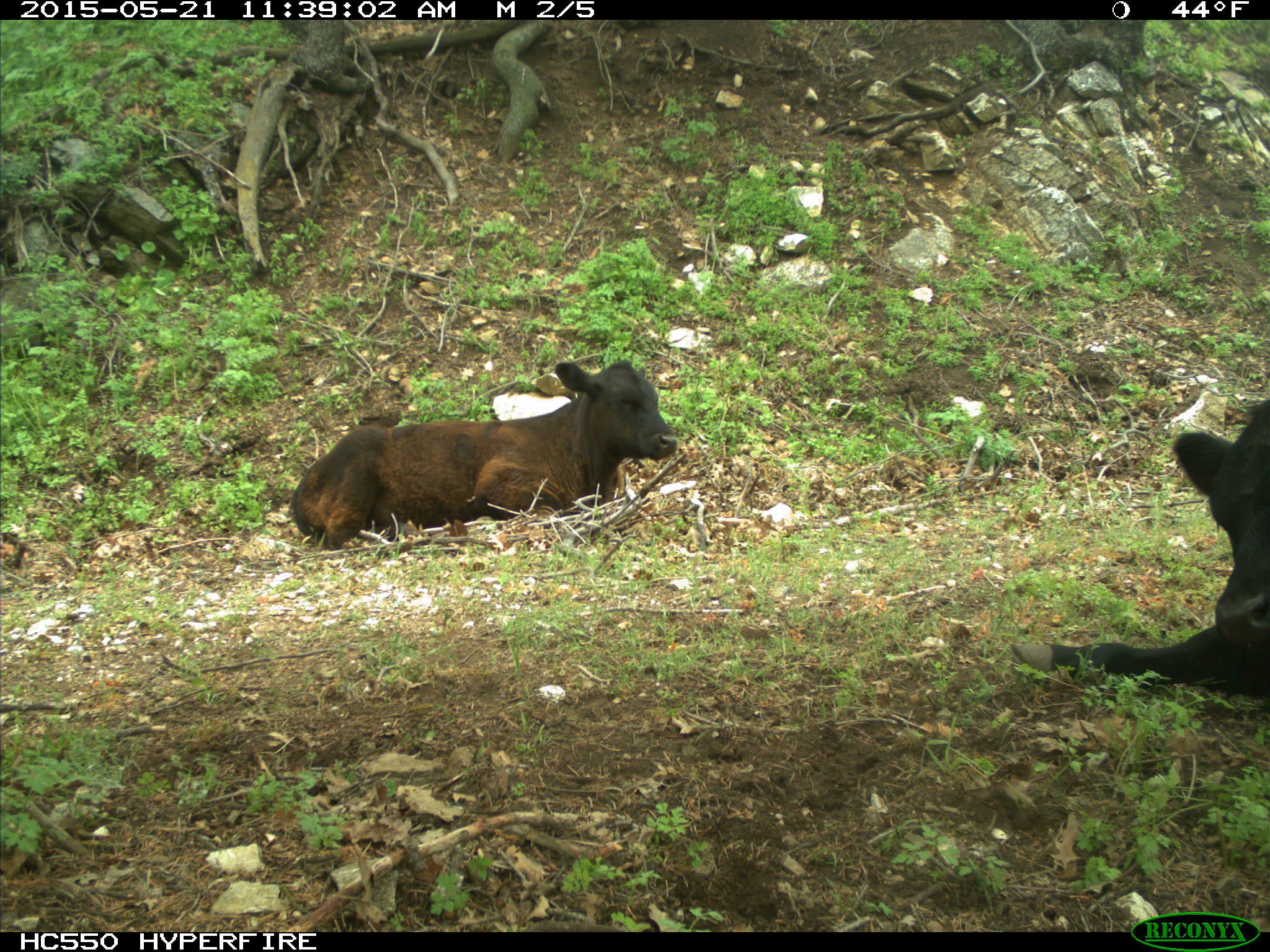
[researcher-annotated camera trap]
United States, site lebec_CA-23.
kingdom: Animalia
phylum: Chordata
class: Mammalia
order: Artiodactyla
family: Bovidae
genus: Bos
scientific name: Bos taurus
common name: domestic cow